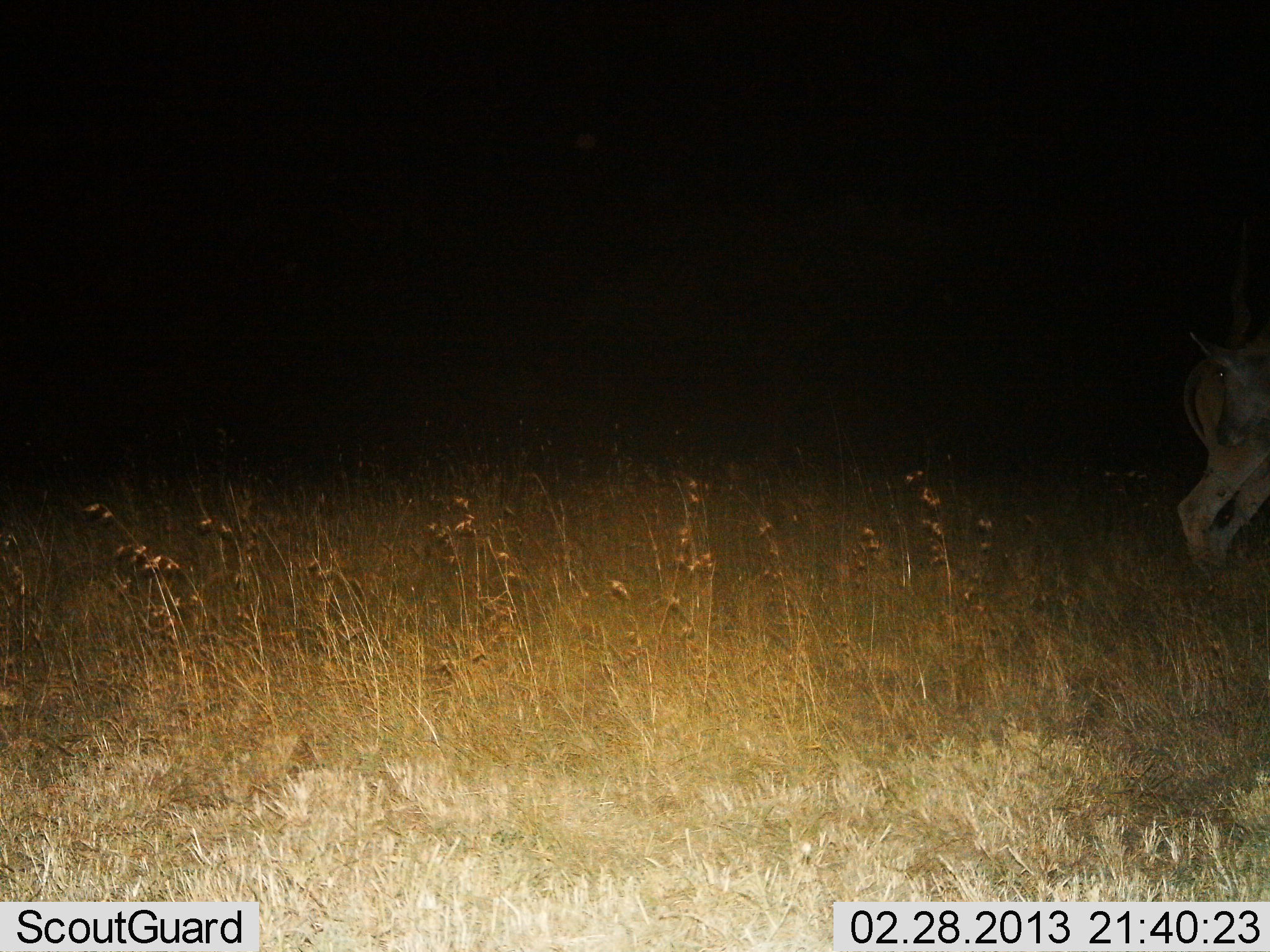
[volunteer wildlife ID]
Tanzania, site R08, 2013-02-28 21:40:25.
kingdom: Animalia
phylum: Chordata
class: Mammalia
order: Artiodactyla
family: Bovidae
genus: Tragelaphus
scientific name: Tragelaphus oryx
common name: eland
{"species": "eland (Tragelaphus oryx)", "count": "2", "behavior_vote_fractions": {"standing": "100%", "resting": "0%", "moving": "0%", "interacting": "0%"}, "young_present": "14%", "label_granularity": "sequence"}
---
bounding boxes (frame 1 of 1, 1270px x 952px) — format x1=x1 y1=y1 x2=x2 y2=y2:
animal: x1=1177 y1=328 x2=1269 y2=581; x1=1190 y1=315 x2=1270 y2=462